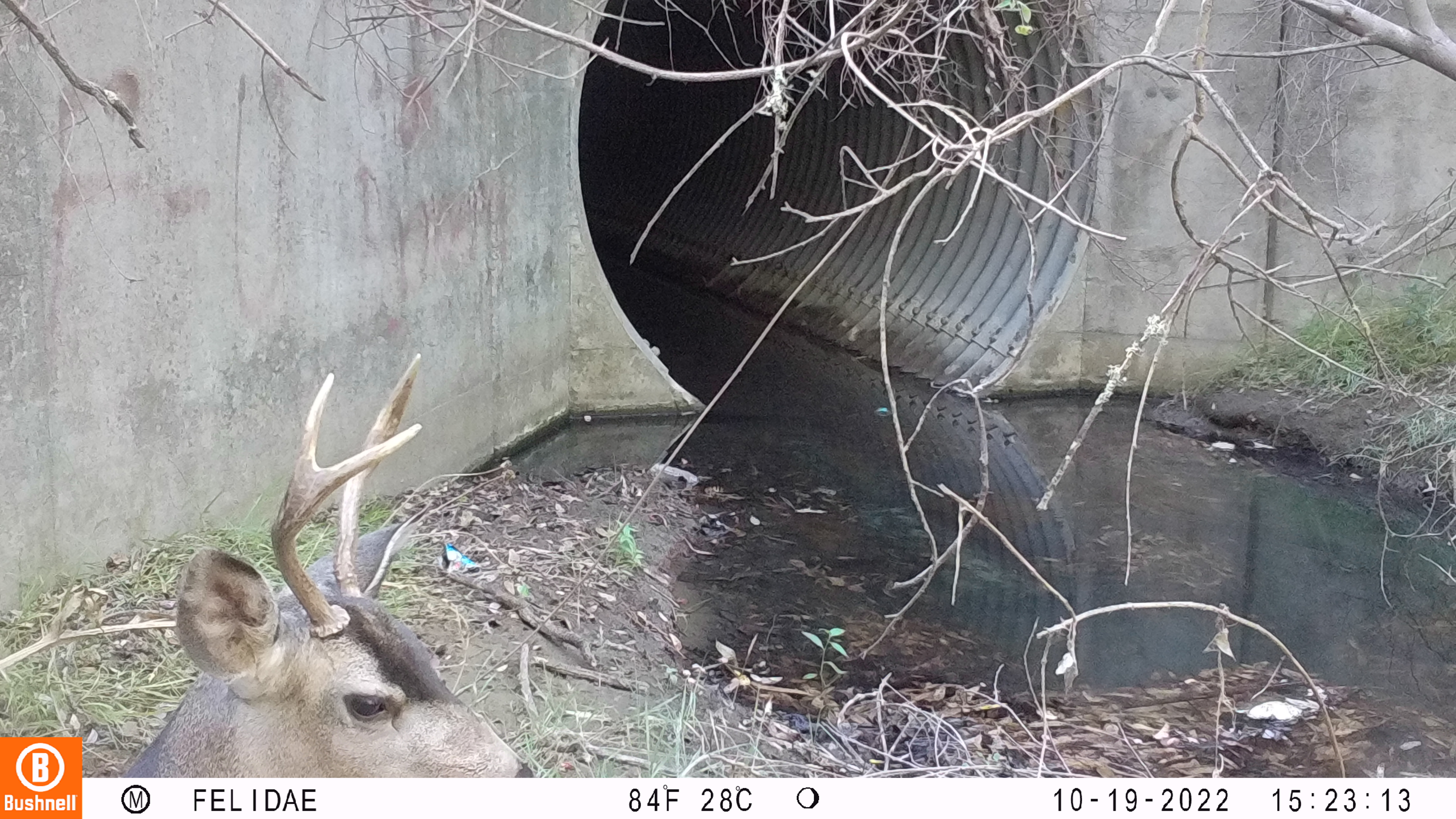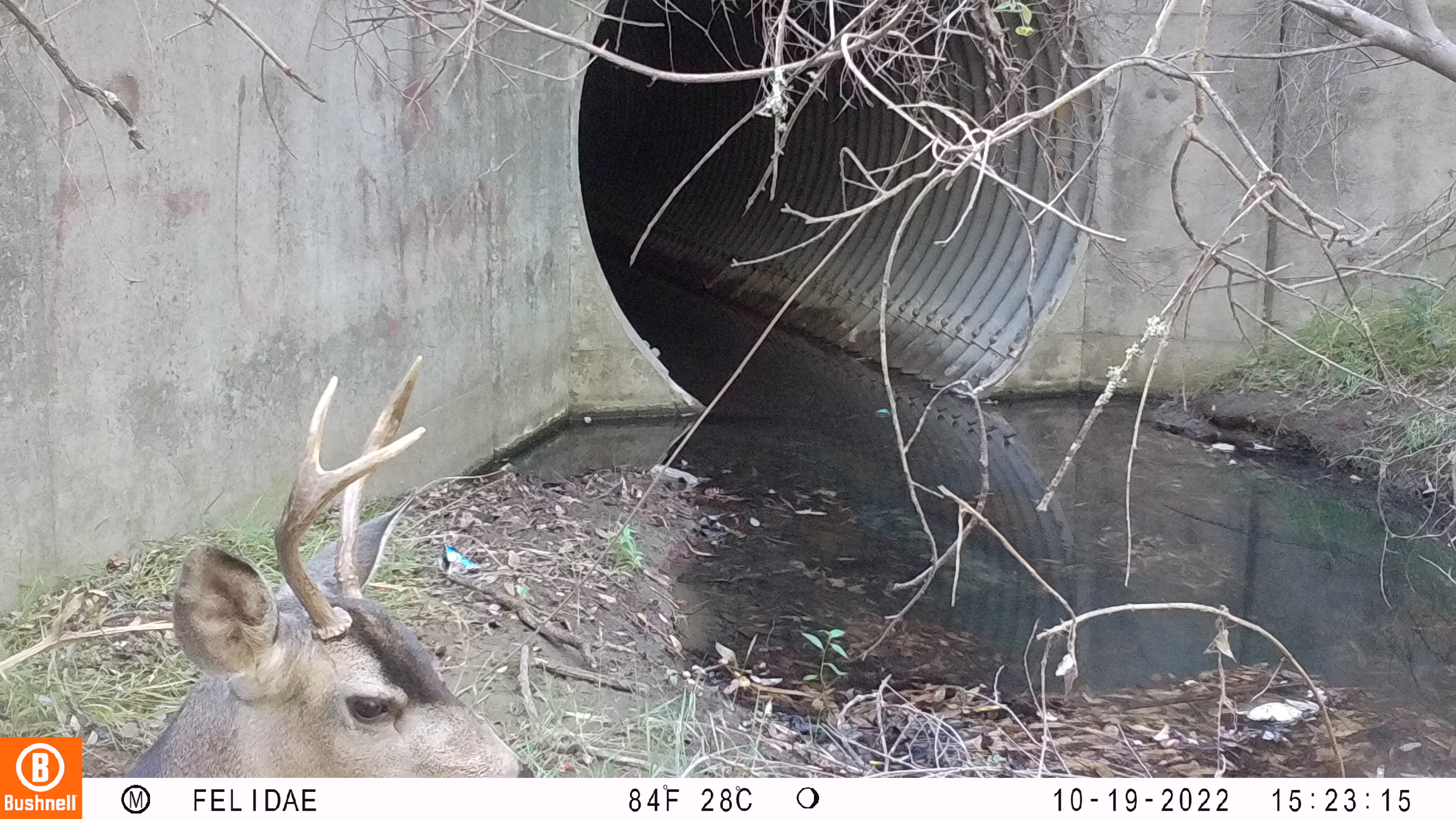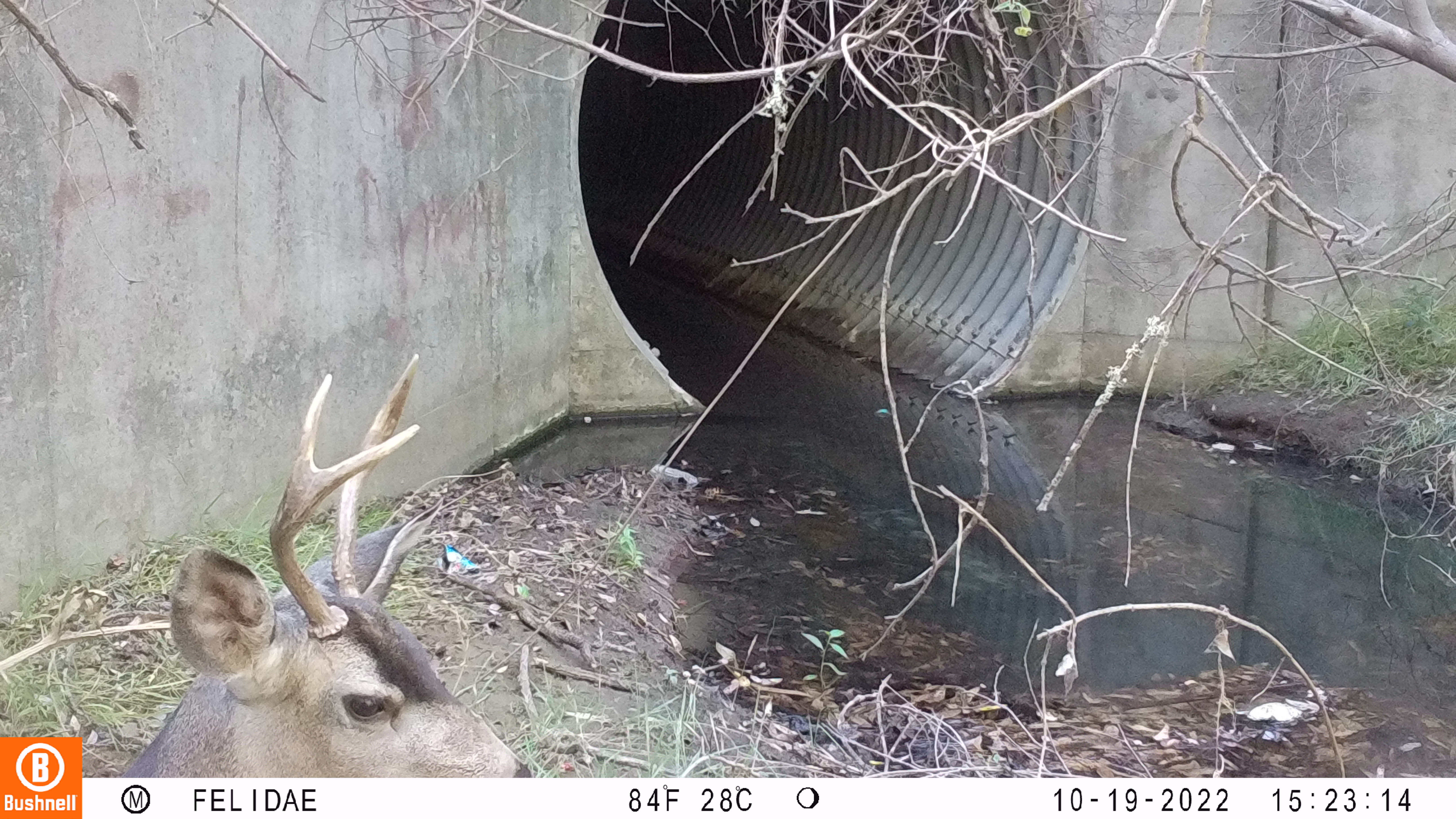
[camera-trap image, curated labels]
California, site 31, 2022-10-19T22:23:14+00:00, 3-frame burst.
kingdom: Animalia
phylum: Chordata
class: Mammalia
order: Artiodactyla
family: Cervidae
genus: Odocoileus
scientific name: Odocoileus hemionus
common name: mule deer